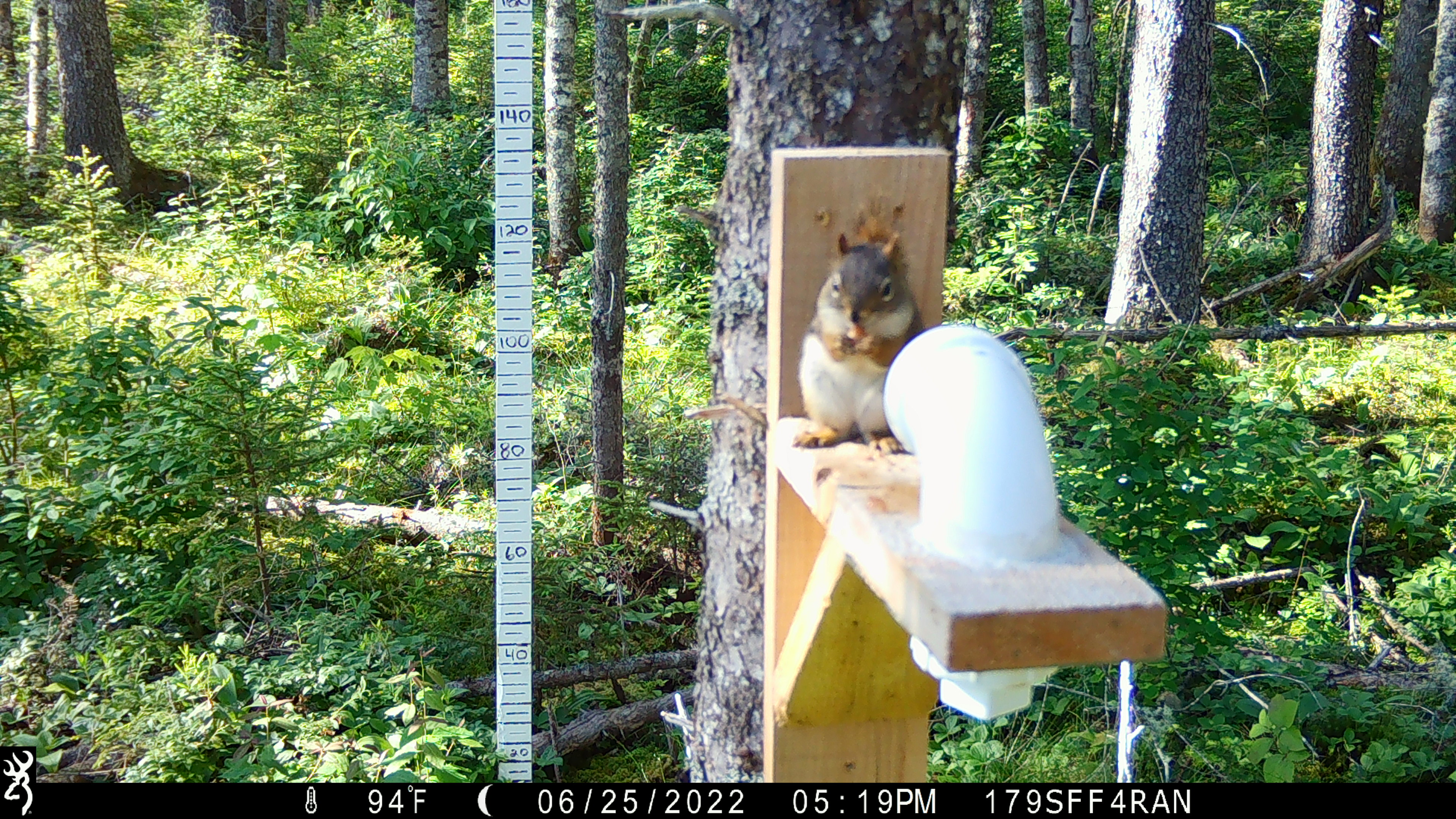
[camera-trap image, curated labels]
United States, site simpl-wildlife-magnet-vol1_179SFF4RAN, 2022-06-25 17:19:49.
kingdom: Animalia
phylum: Chordata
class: Mammalia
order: Rodentia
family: Sciuridae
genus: Tamiasciurus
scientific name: Tamiasciurus hudsonicus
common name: red squirrel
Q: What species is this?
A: Red squirrel (Tamiasciurus hudsonicus).